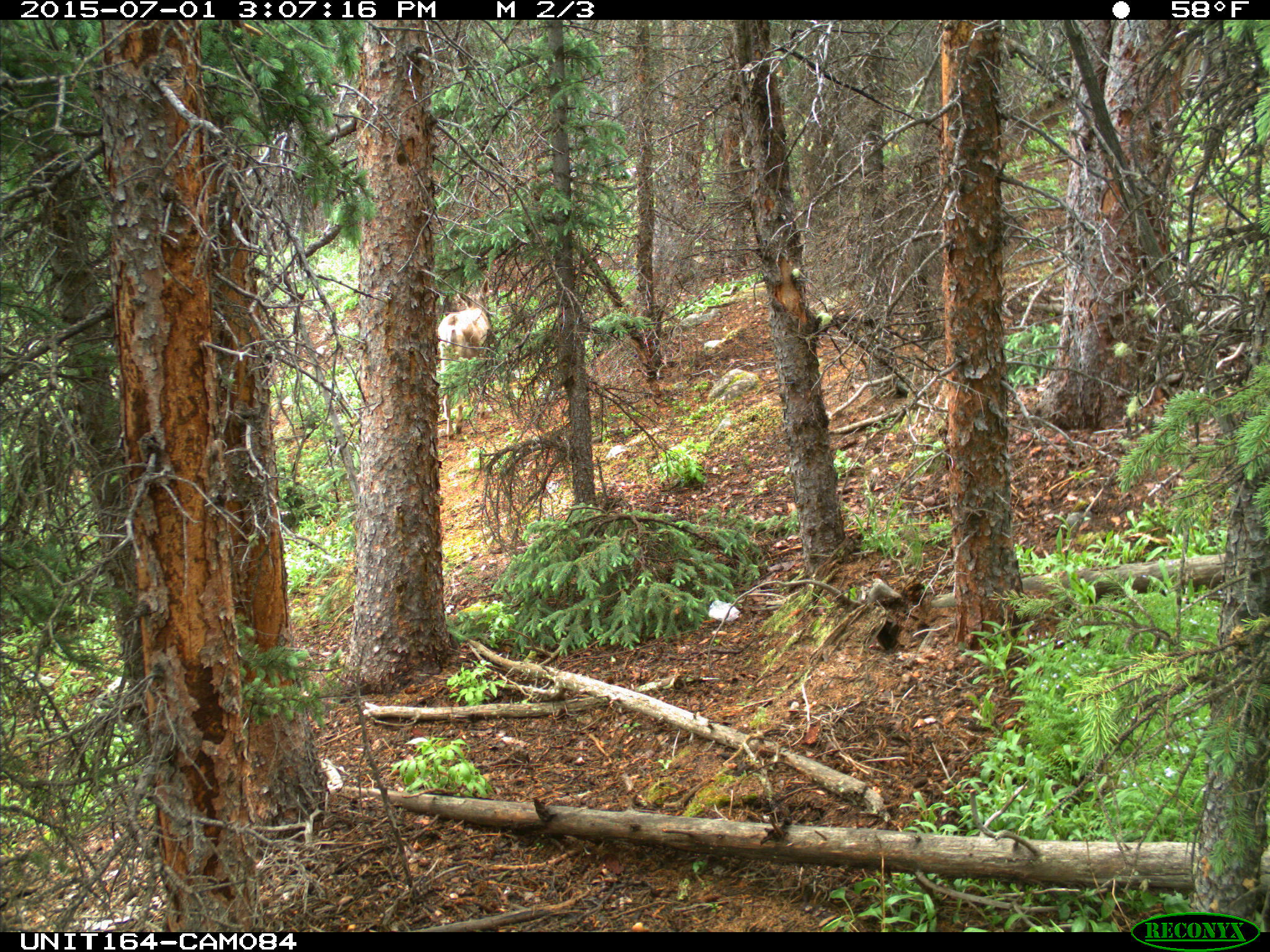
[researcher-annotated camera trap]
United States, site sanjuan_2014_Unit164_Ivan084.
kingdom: Animalia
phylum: Chordata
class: Mammalia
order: Artiodactyla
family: Cervidae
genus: Odocoileus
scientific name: Odocoileus hemionus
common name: mule deer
Odocoileus hemionus (mule deer).